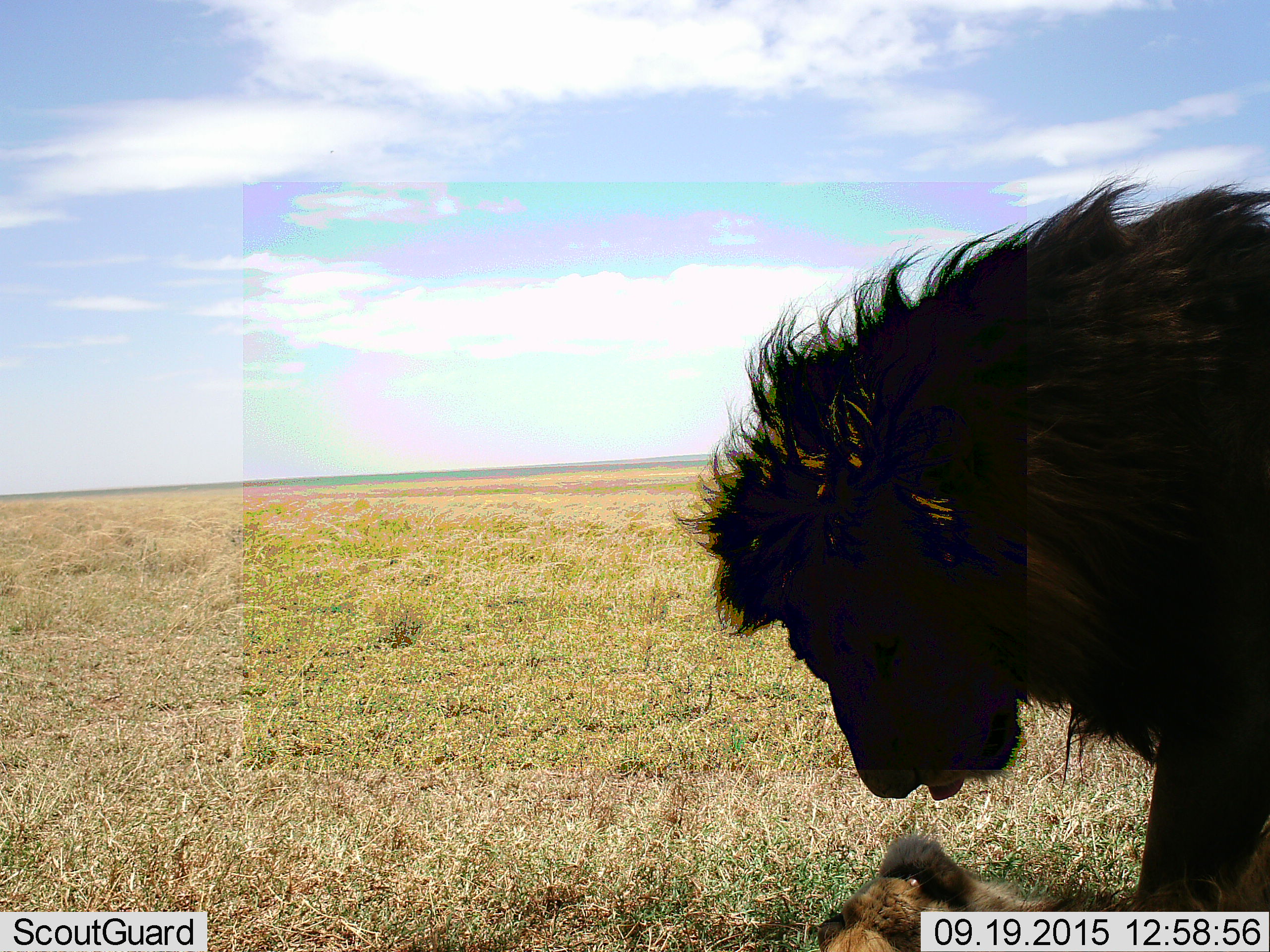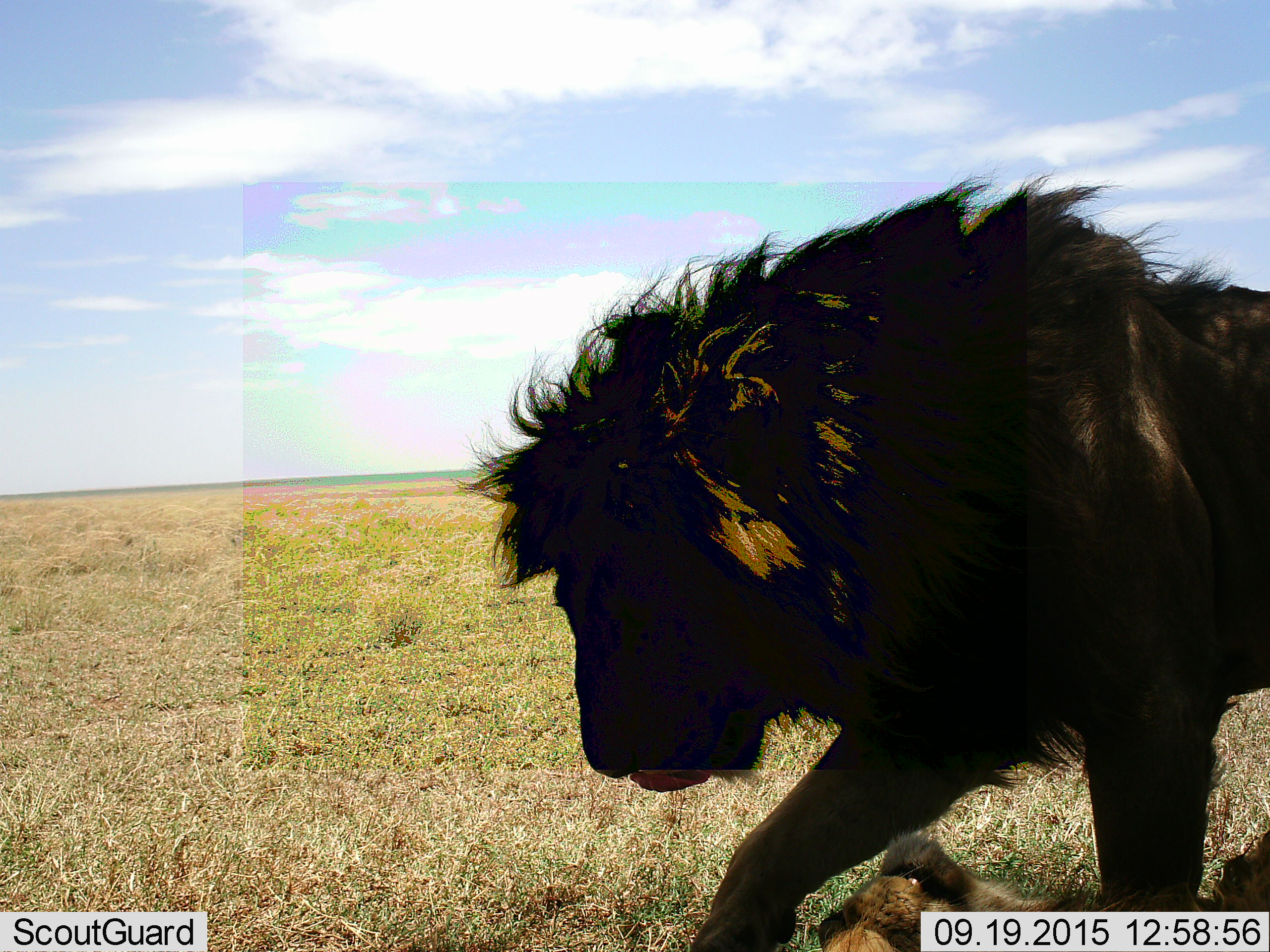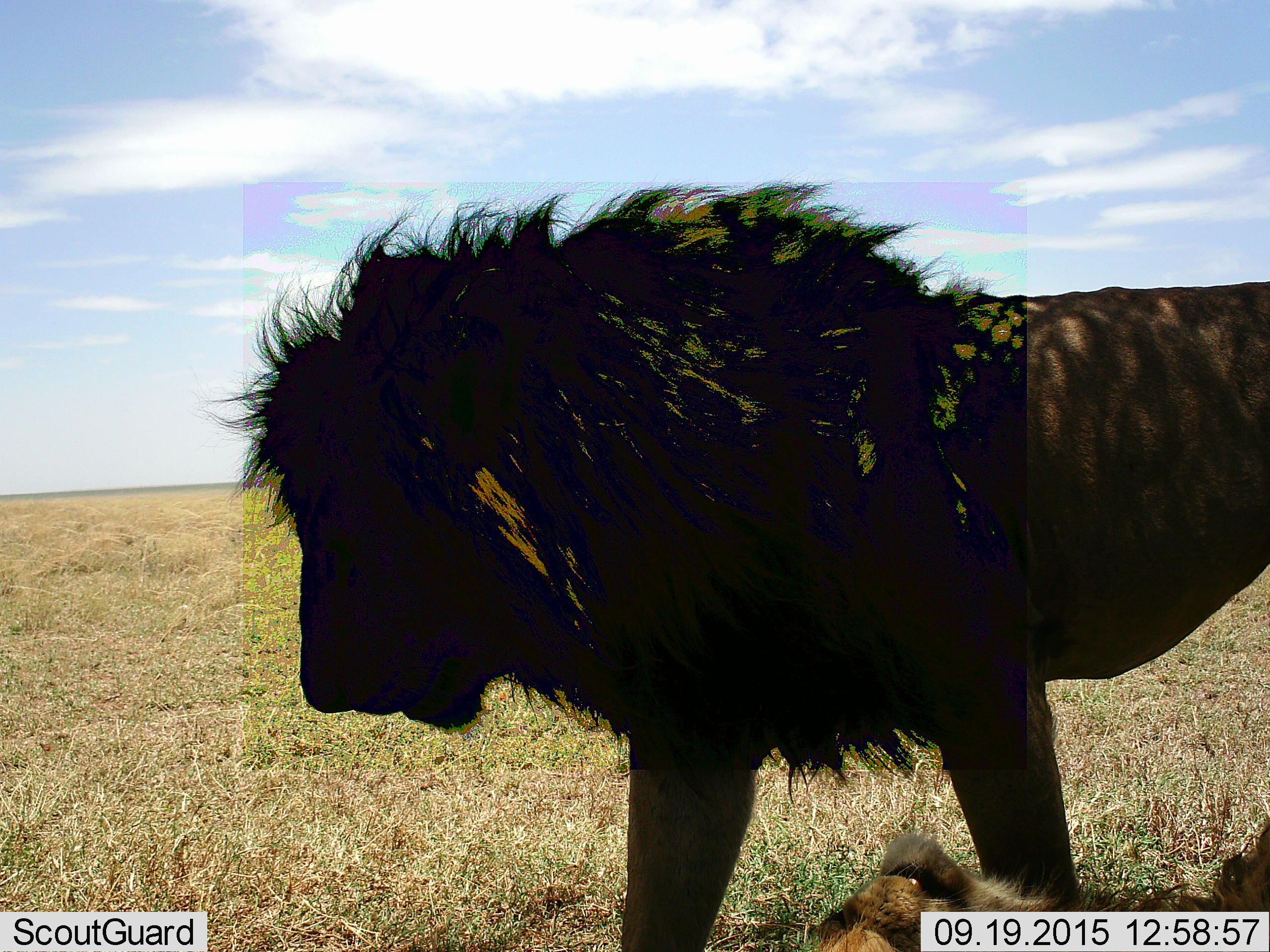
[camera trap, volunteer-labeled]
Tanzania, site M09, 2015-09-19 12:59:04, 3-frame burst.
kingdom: Animalia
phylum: Chordata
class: Mammalia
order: Carnivora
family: Felidae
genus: Panthera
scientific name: Panthera leo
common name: lion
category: lionfemale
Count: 1.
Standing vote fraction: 0%.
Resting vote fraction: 100%.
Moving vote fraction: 0%.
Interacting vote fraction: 0%.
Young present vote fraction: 0%.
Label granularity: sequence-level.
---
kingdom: Animalia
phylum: Chordata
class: Mammalia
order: Carnivora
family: Felidae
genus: Panthera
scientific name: Panthera leo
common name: lion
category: lionmale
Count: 1.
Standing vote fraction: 22%.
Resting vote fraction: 11%.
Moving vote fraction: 67%.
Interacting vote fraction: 0%.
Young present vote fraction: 0%.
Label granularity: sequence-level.